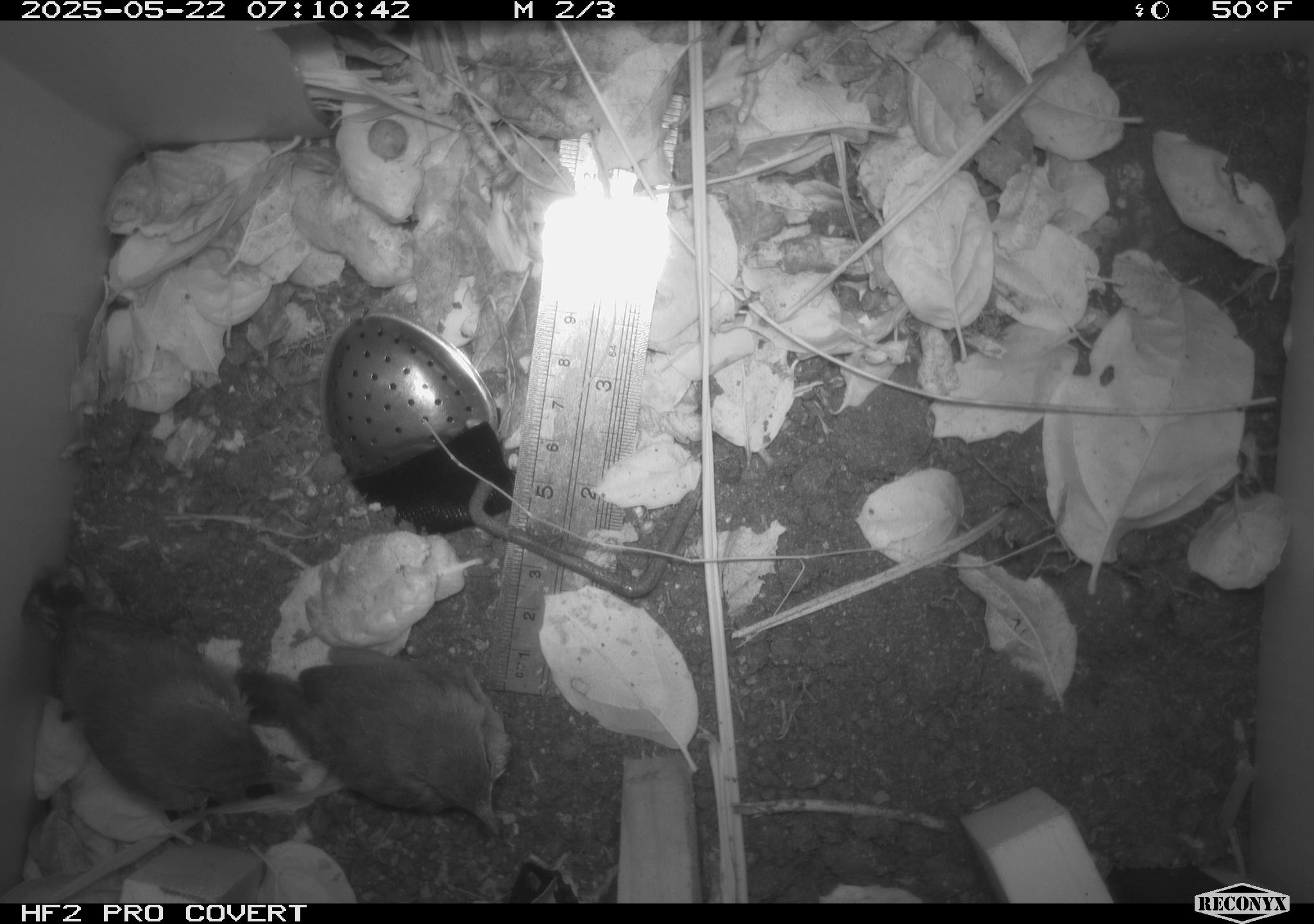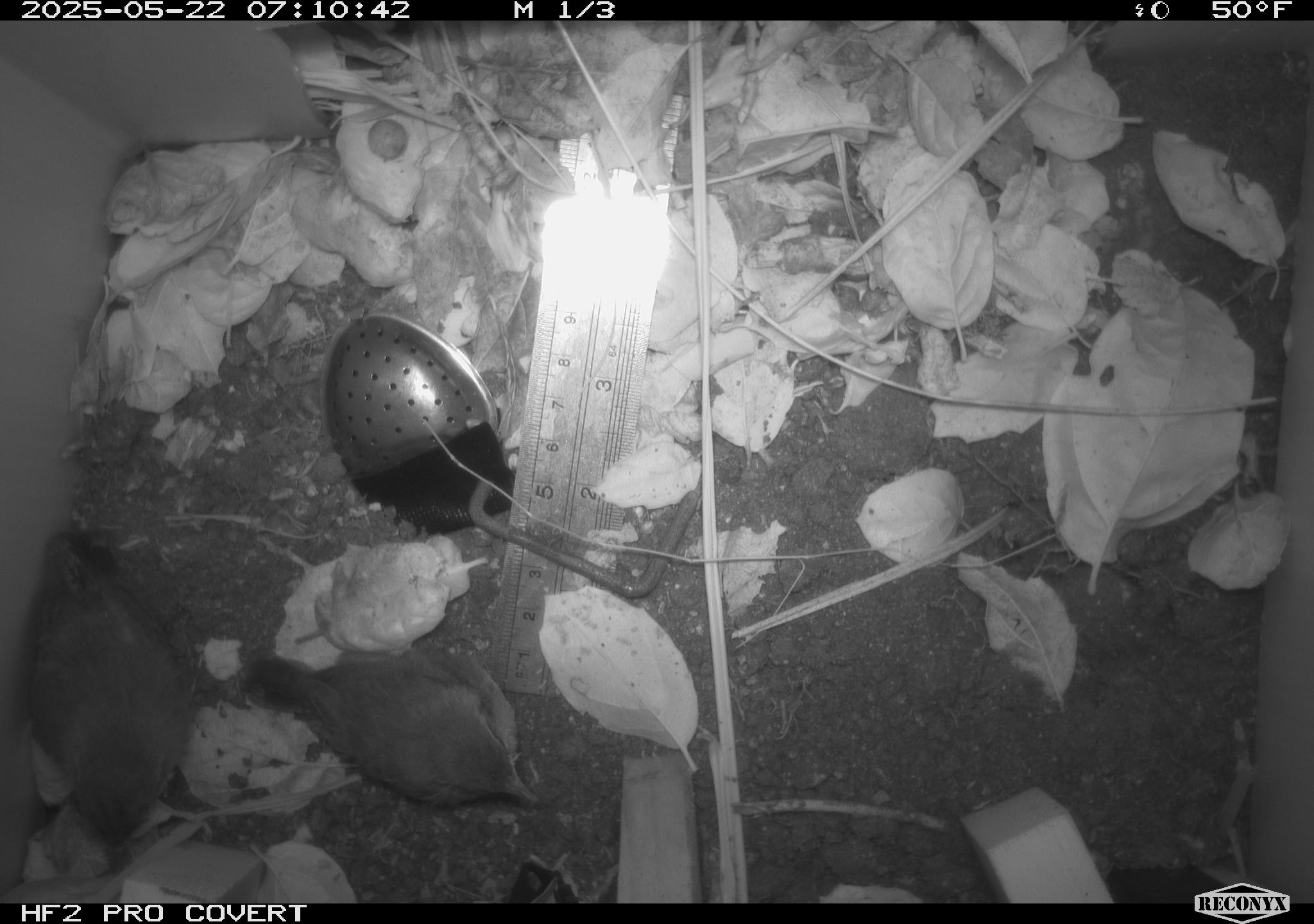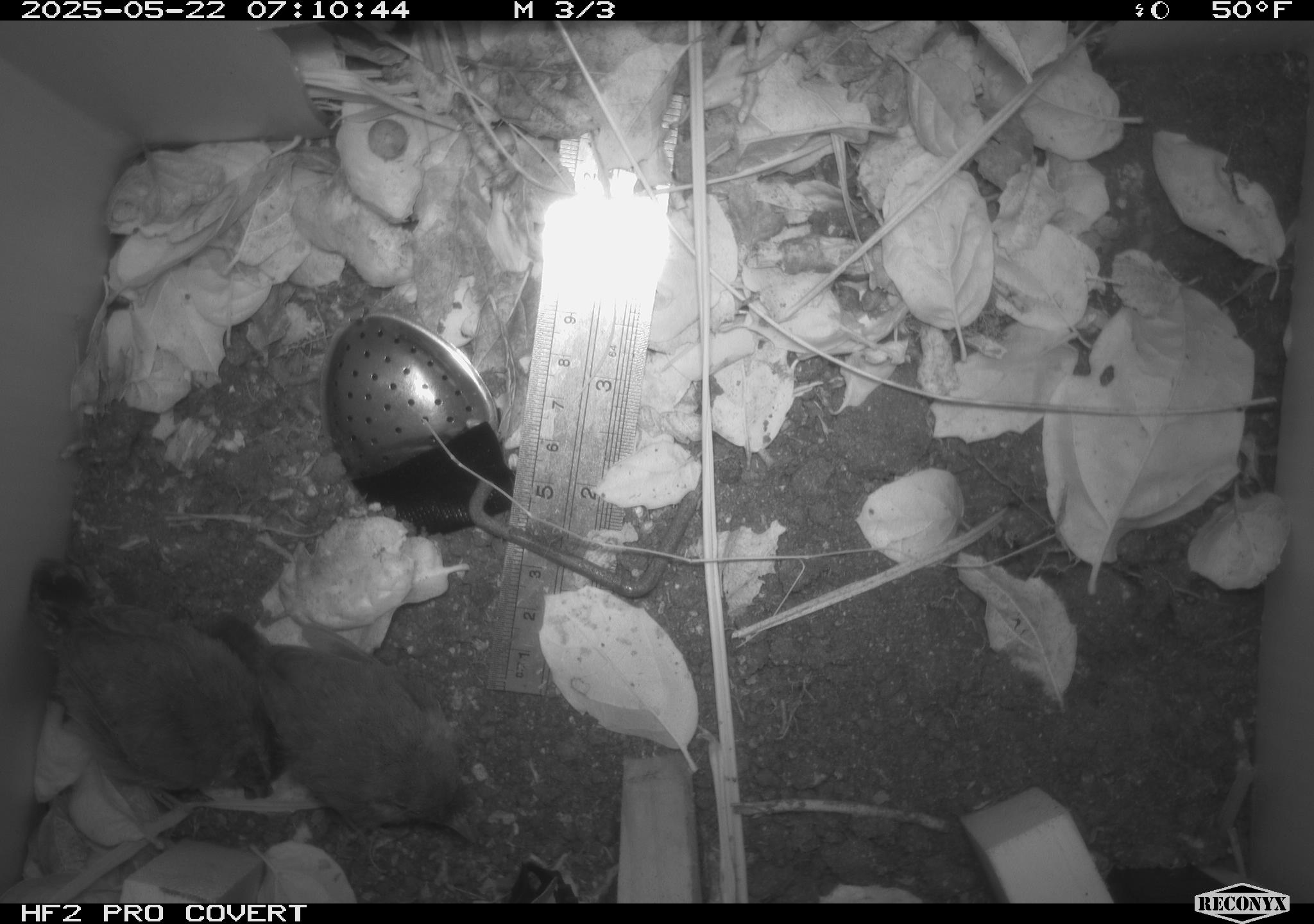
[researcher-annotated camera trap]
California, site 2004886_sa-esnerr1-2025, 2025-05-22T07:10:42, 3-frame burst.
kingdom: Animalia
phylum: Chordata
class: Aves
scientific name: Aves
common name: bird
Bird (Aves).